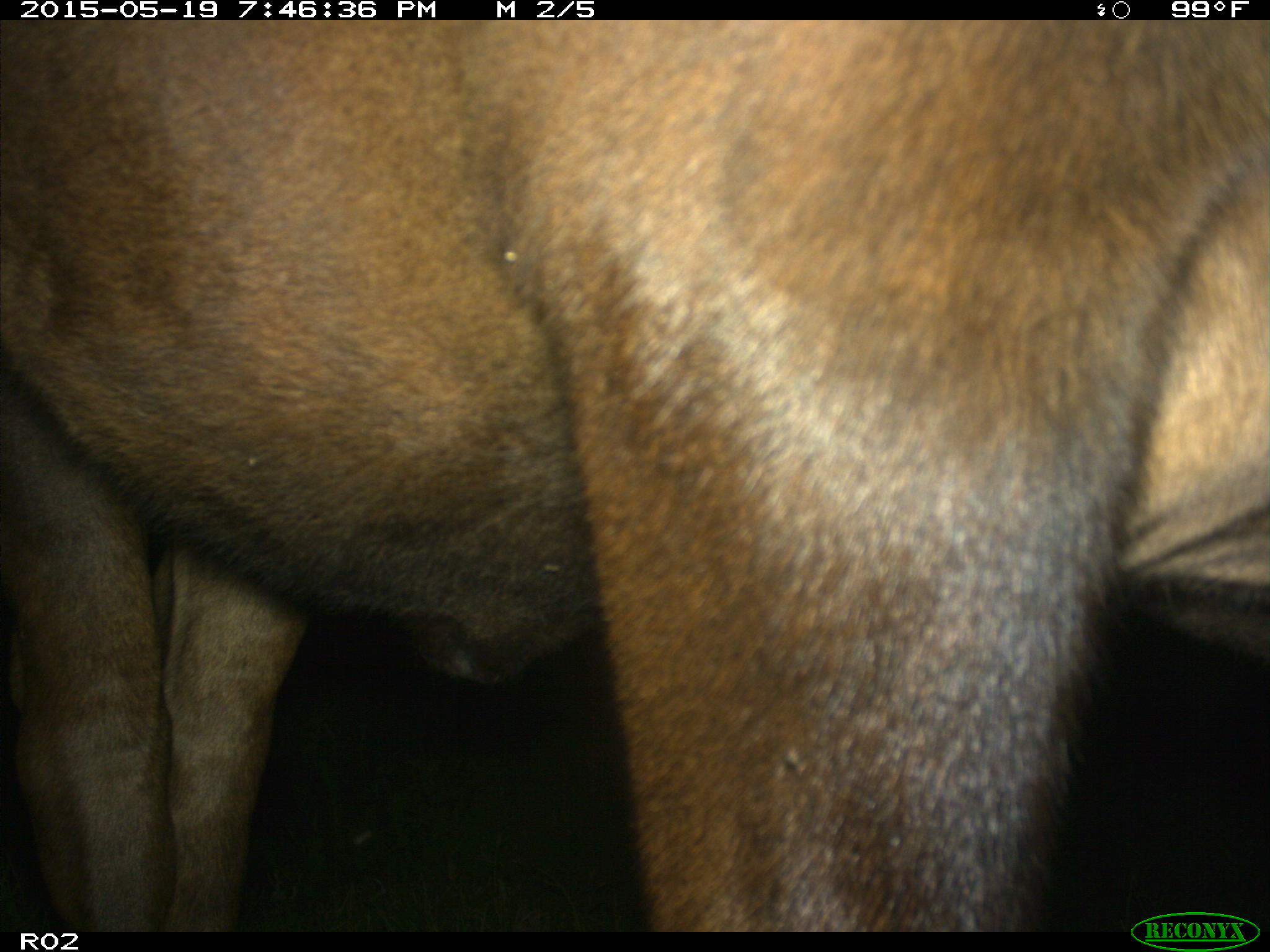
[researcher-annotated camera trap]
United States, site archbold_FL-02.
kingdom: Animalia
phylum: Chordata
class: Mammalia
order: Artiodactyla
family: Bovidae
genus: Bos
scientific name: Bos taurus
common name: domestic cow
Bos taurus (domestic cow).